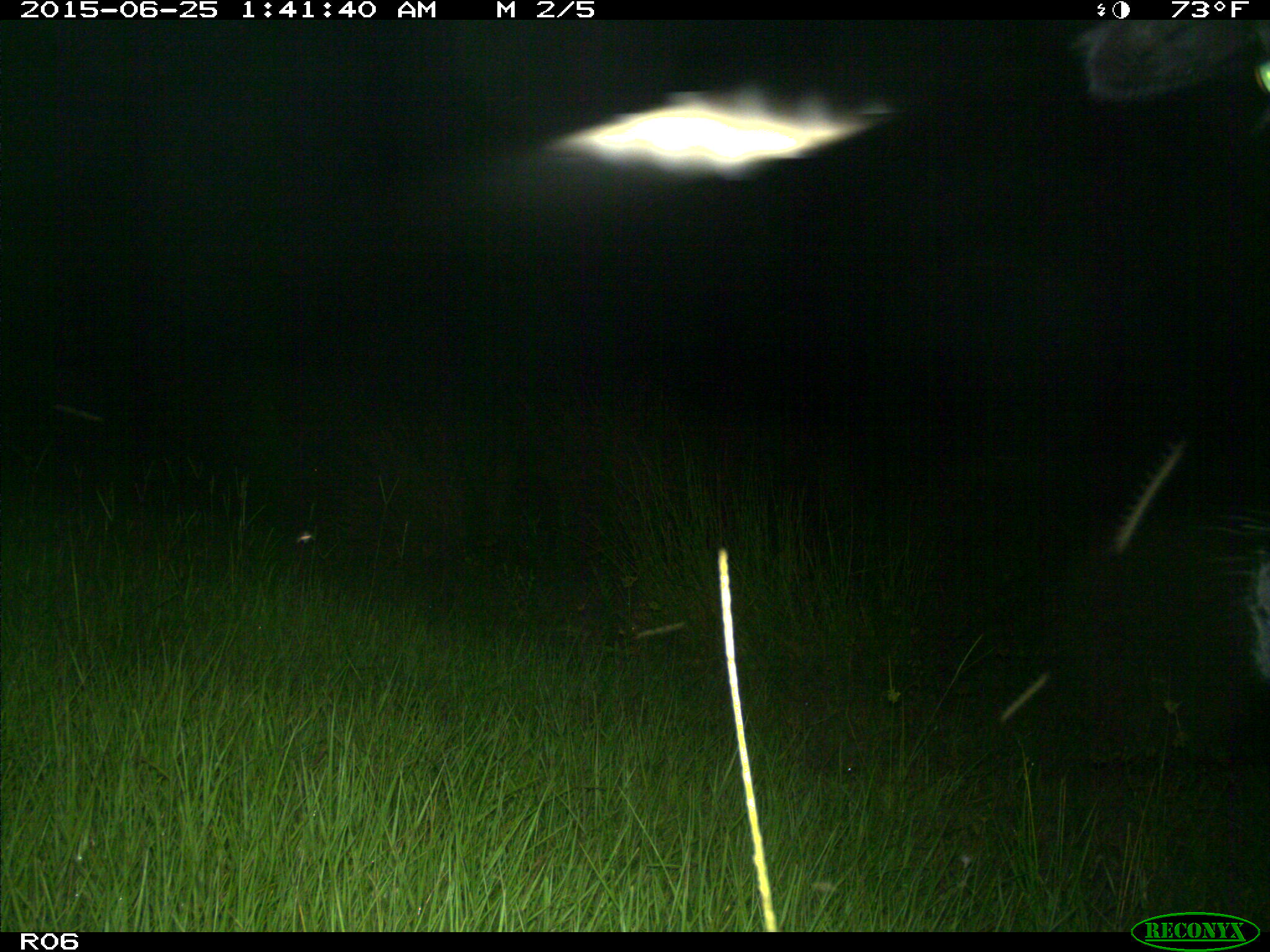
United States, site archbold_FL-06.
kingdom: Animalia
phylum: Chordata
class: Mammalia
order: Artiodactyla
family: Bovidae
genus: Bos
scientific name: Bos taurus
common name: domestic cow